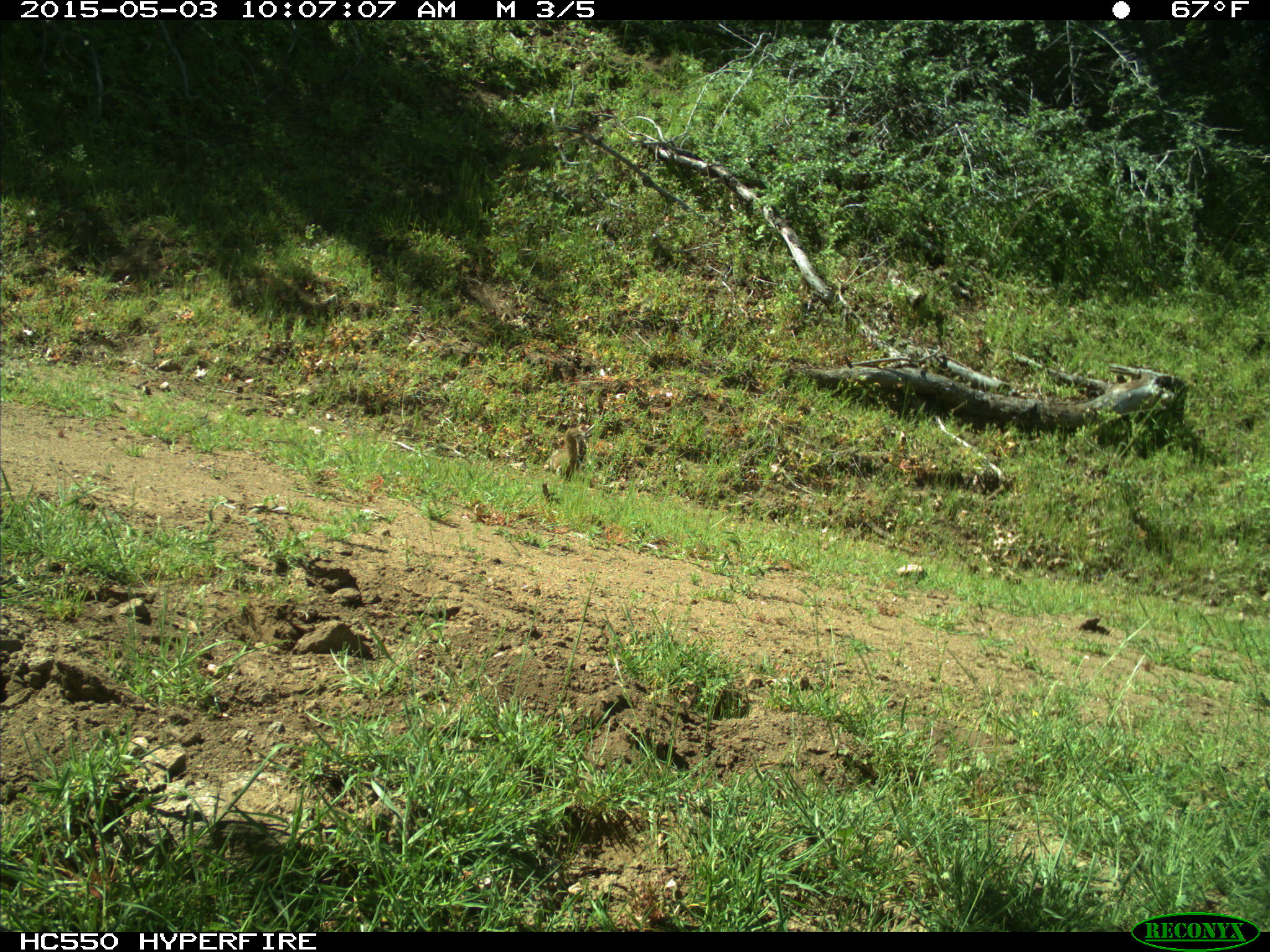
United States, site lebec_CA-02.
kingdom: Animalia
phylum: Chordata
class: Mammalia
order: Rodentia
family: Sciuridae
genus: Otospermophilus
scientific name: Otospermophilus beecheyi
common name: california ground squirrel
Otospermophilus beecheyi (california ground squirrel).